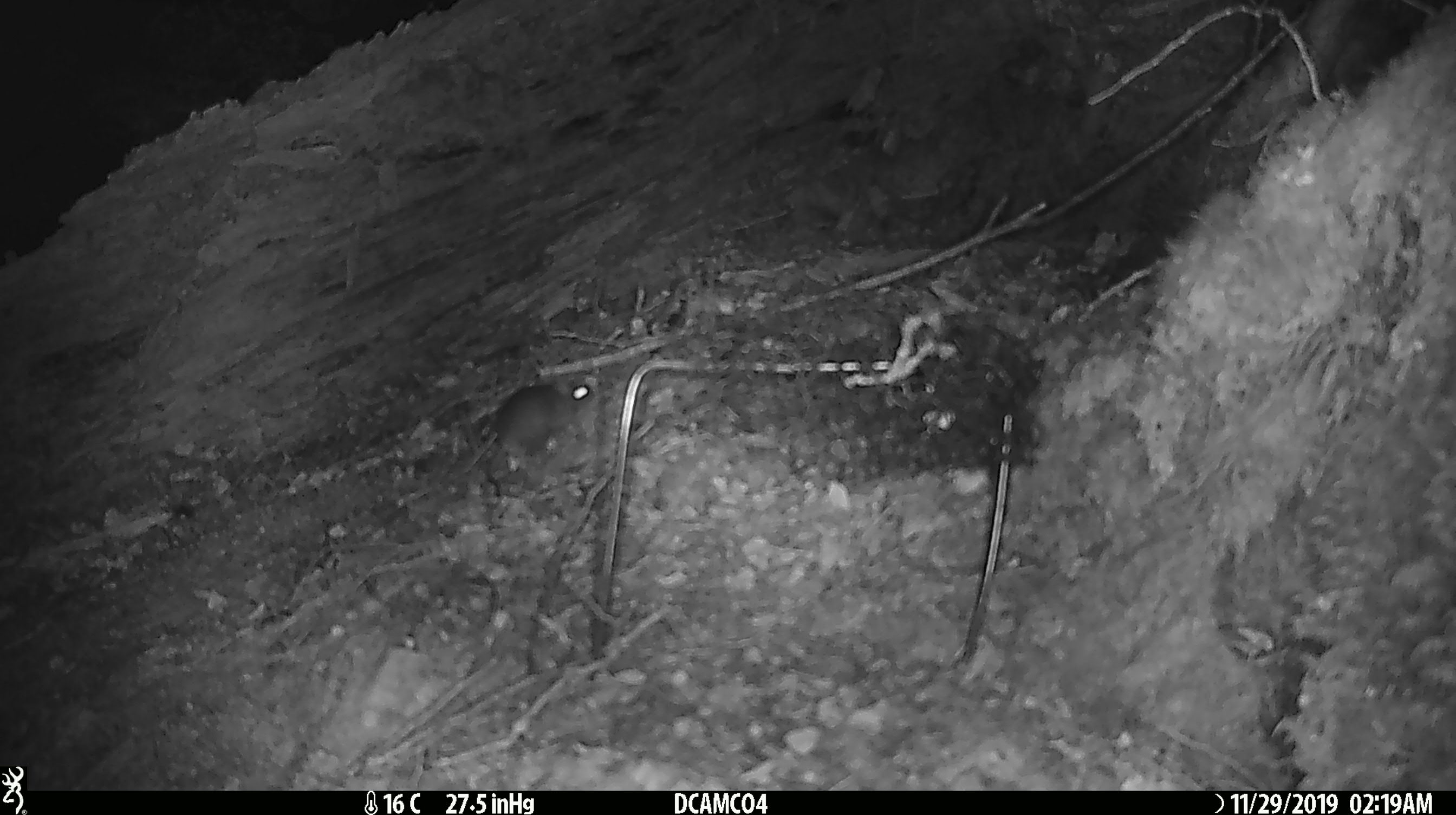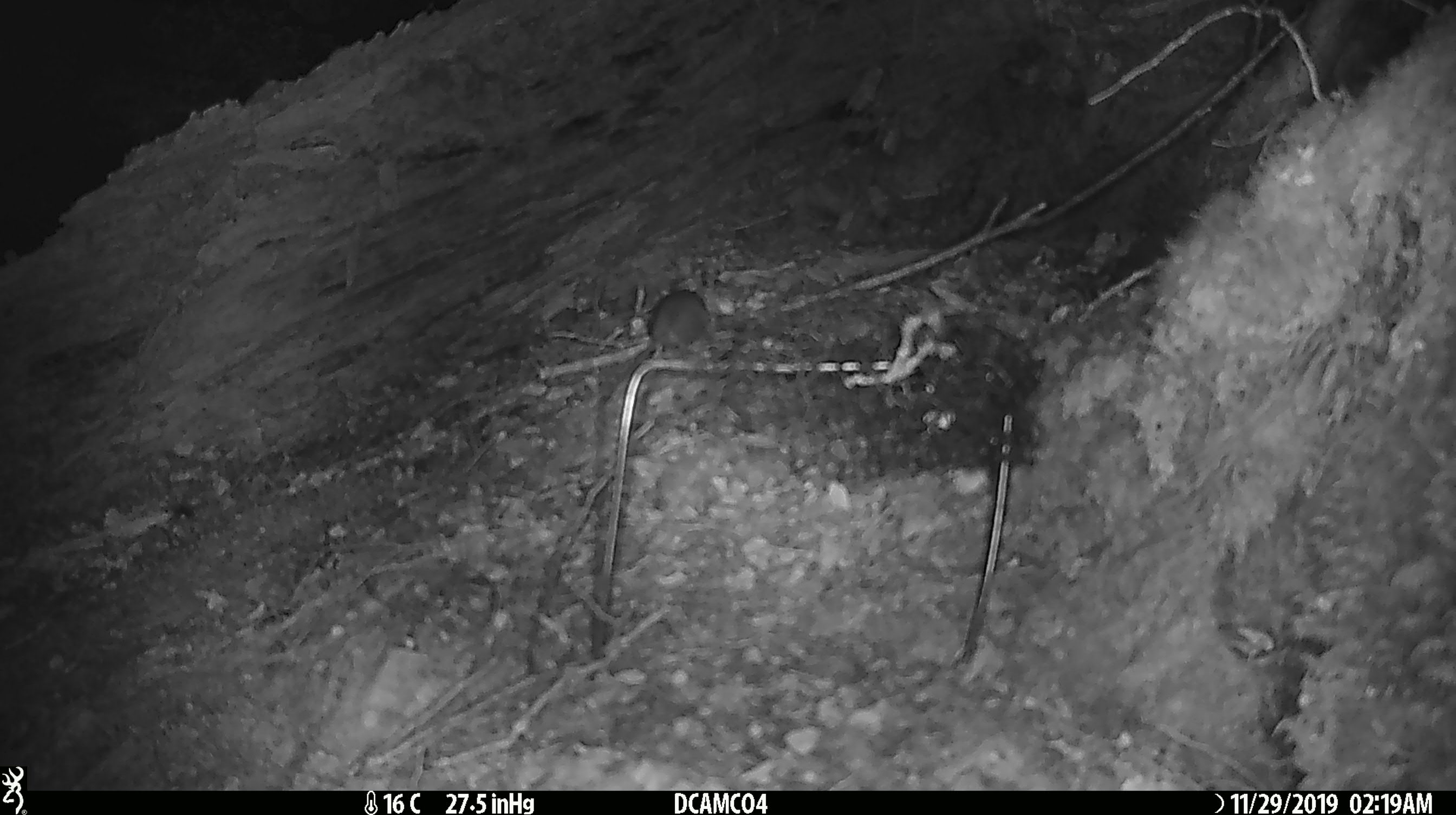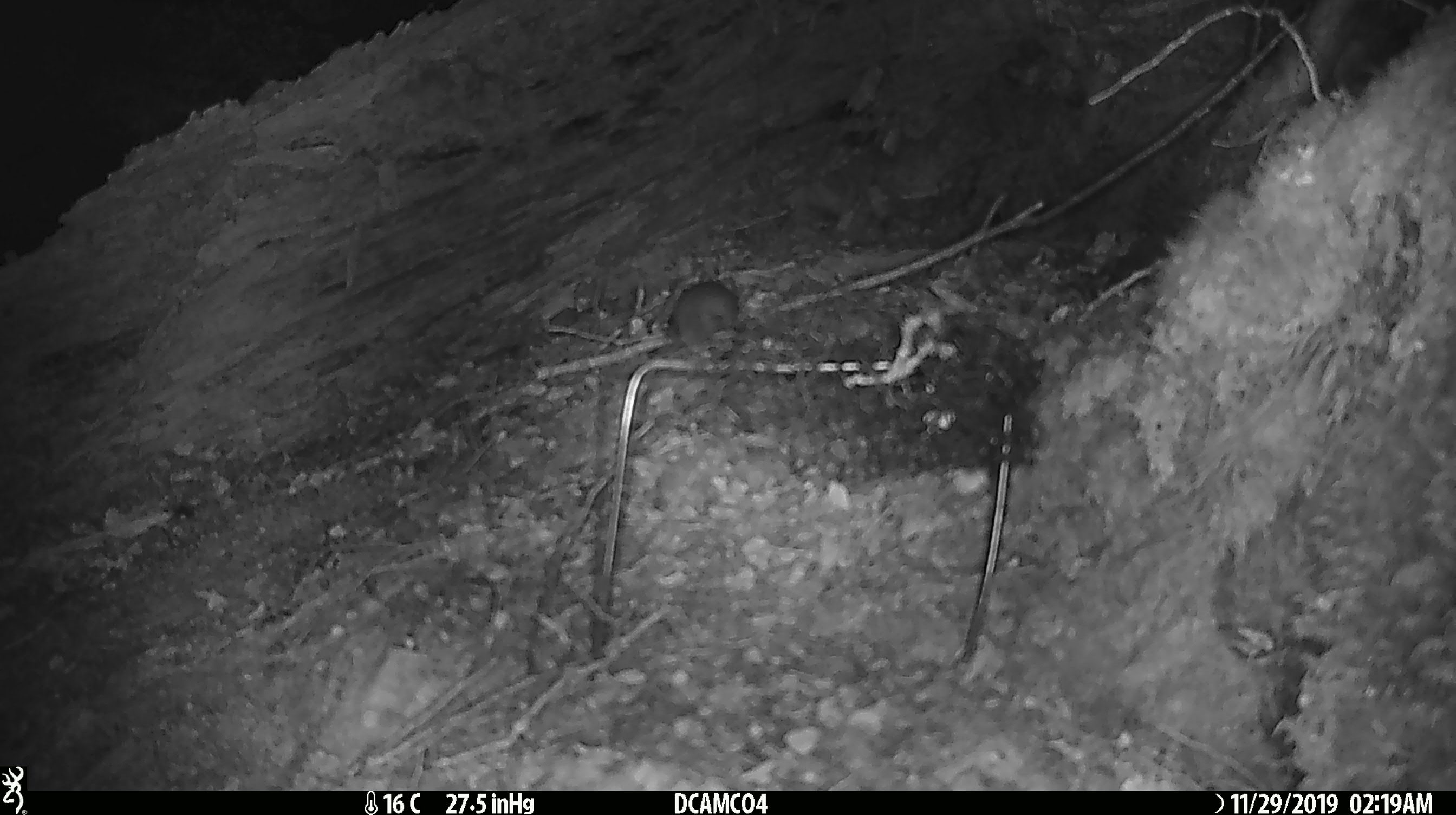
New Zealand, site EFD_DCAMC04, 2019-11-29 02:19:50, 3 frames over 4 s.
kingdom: Animalia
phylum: Chordata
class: Mammalia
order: Rodentia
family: Muridae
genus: Mus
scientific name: Mus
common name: mouse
Mouse (Mus).